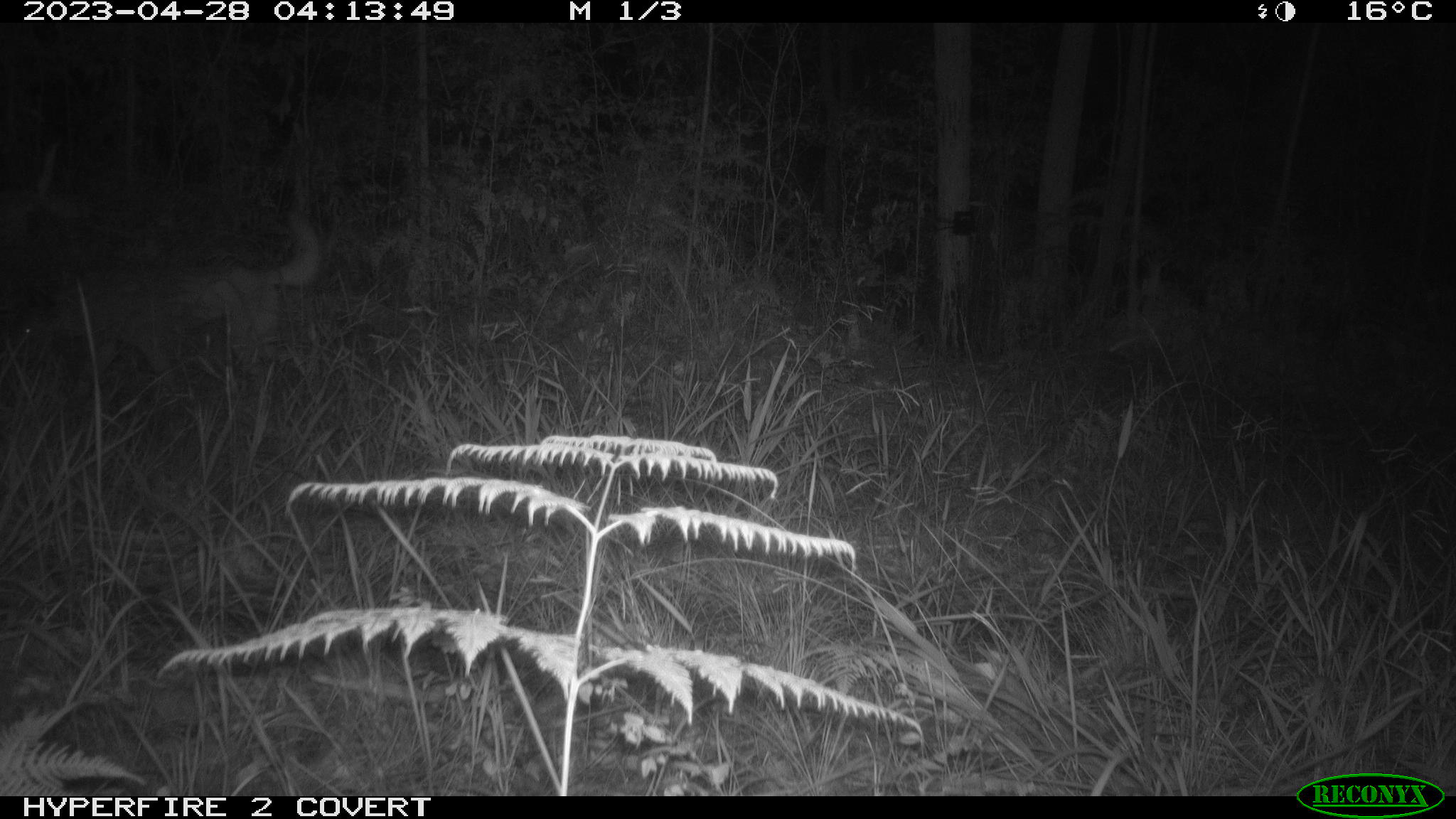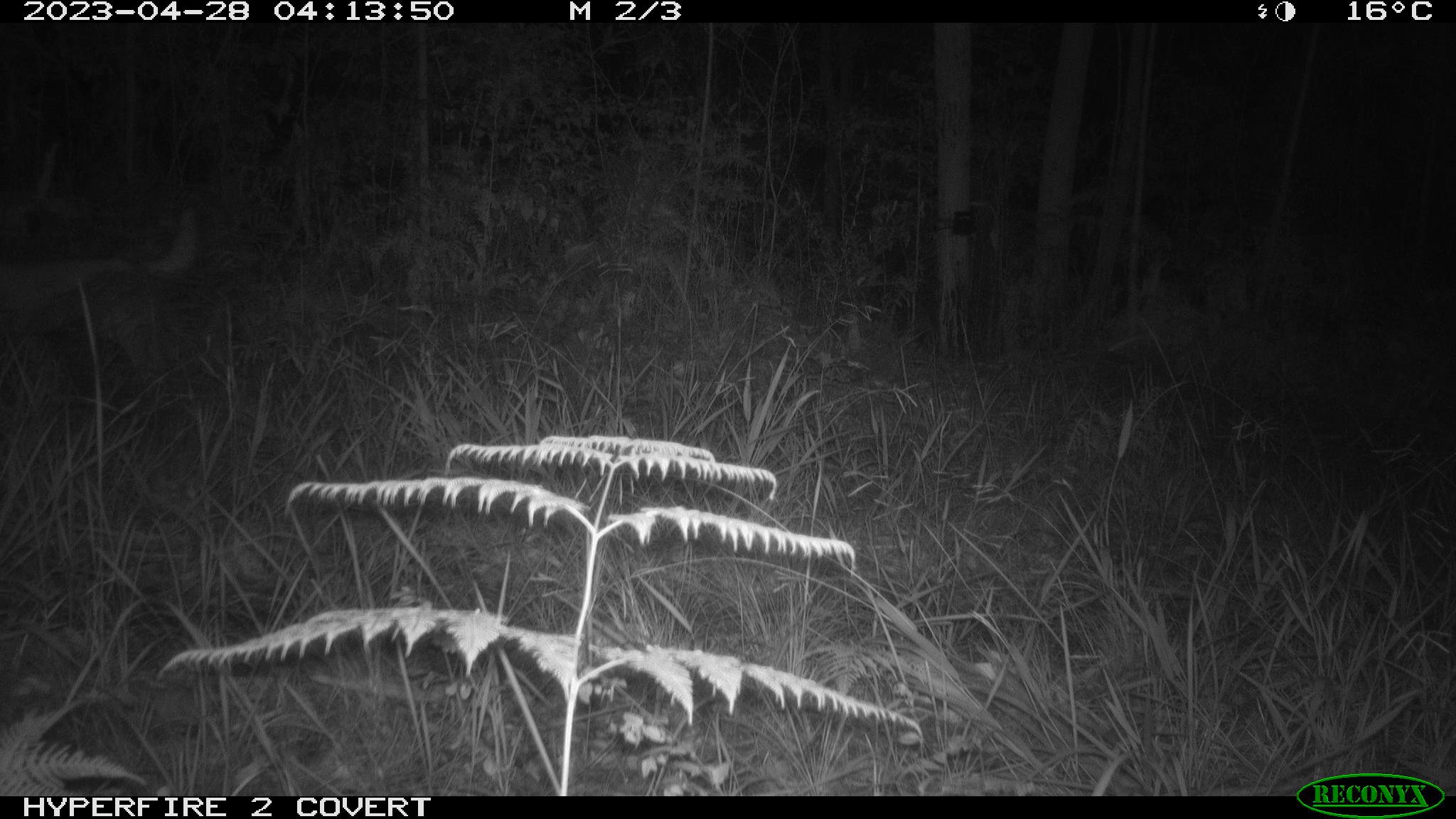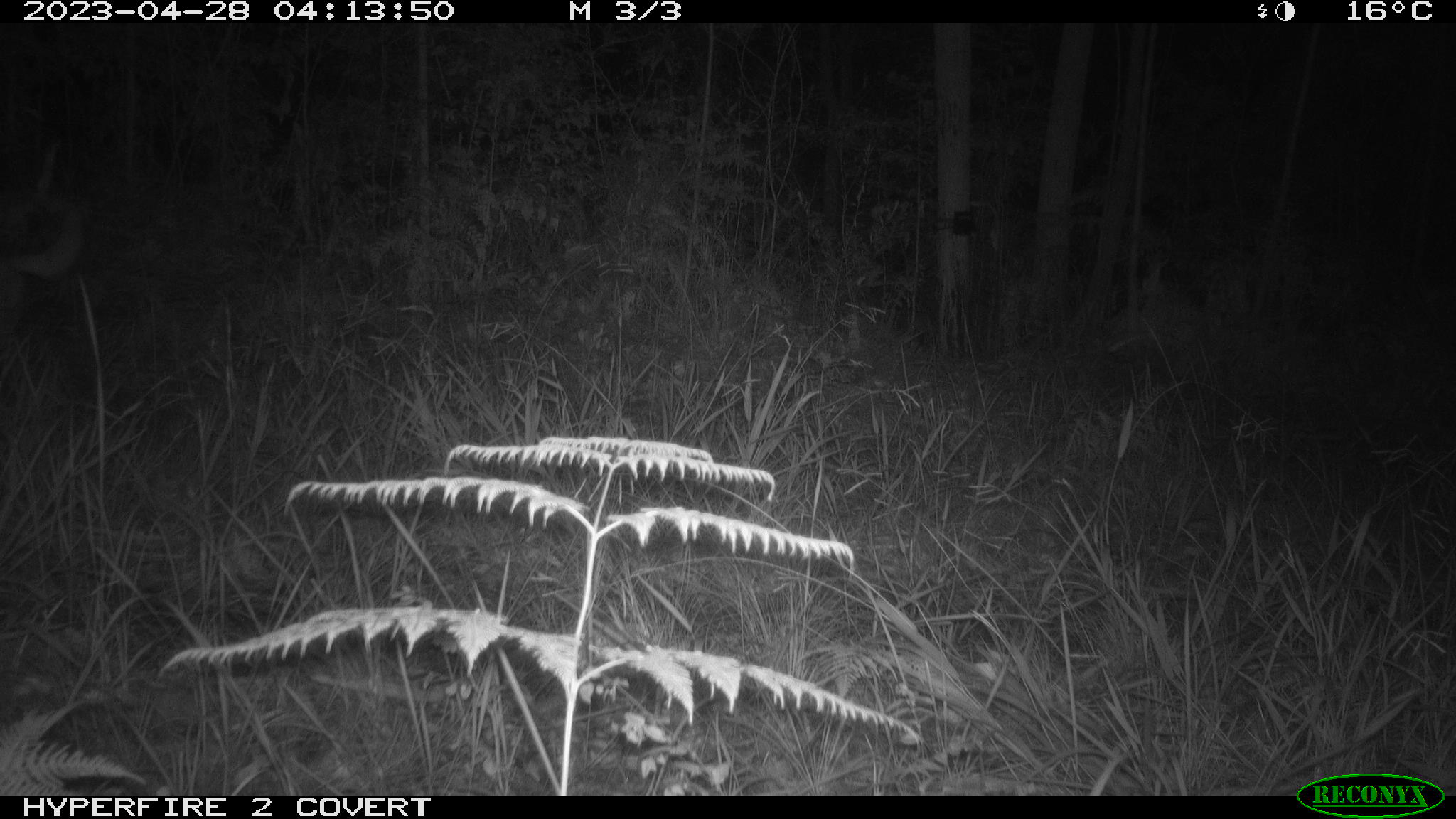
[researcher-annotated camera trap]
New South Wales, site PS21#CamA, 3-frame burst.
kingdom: Animalia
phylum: Chordata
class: Mammalia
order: Carnivora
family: Canidae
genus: Canis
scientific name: Canis familiaris dingo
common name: dingo